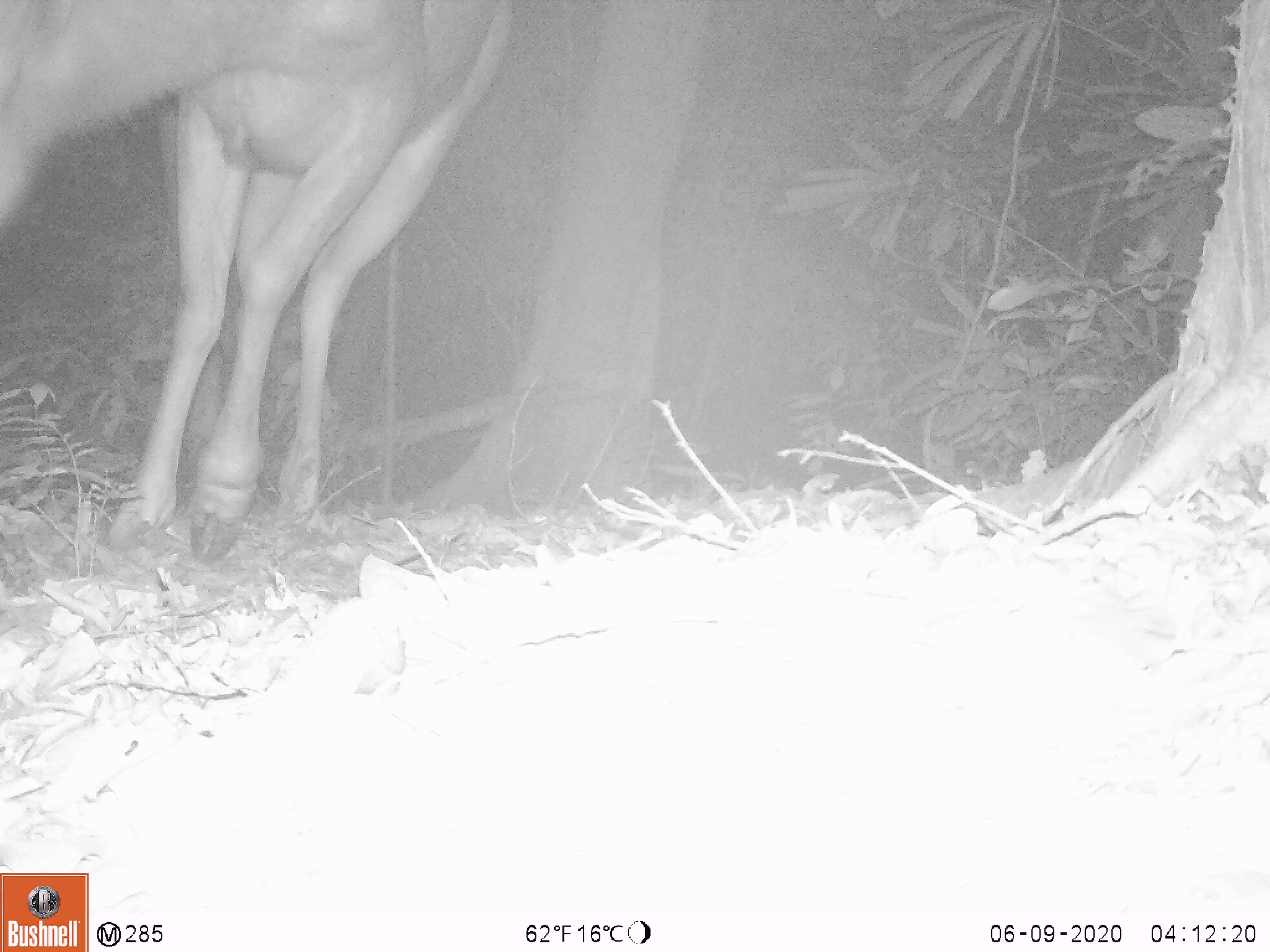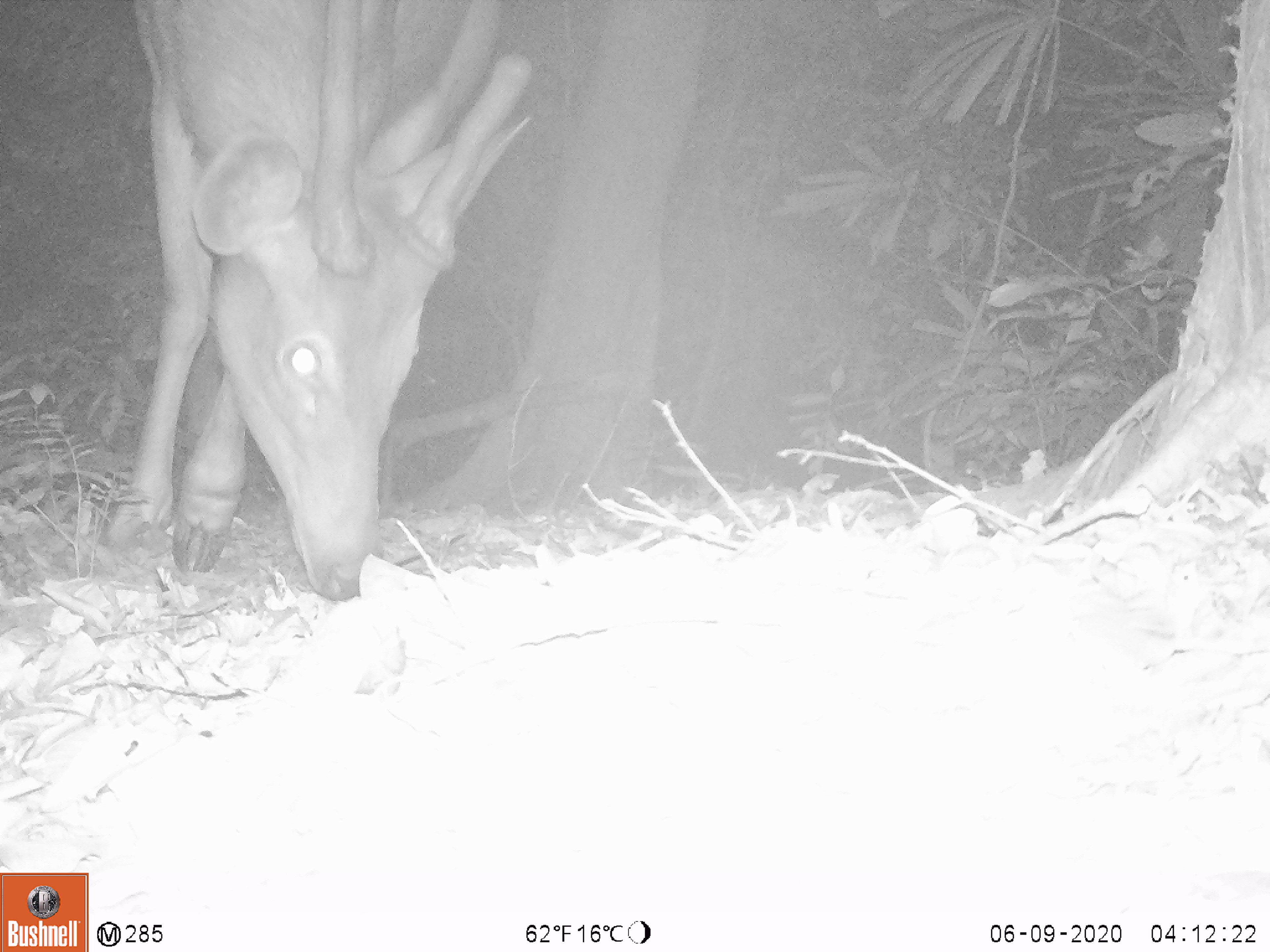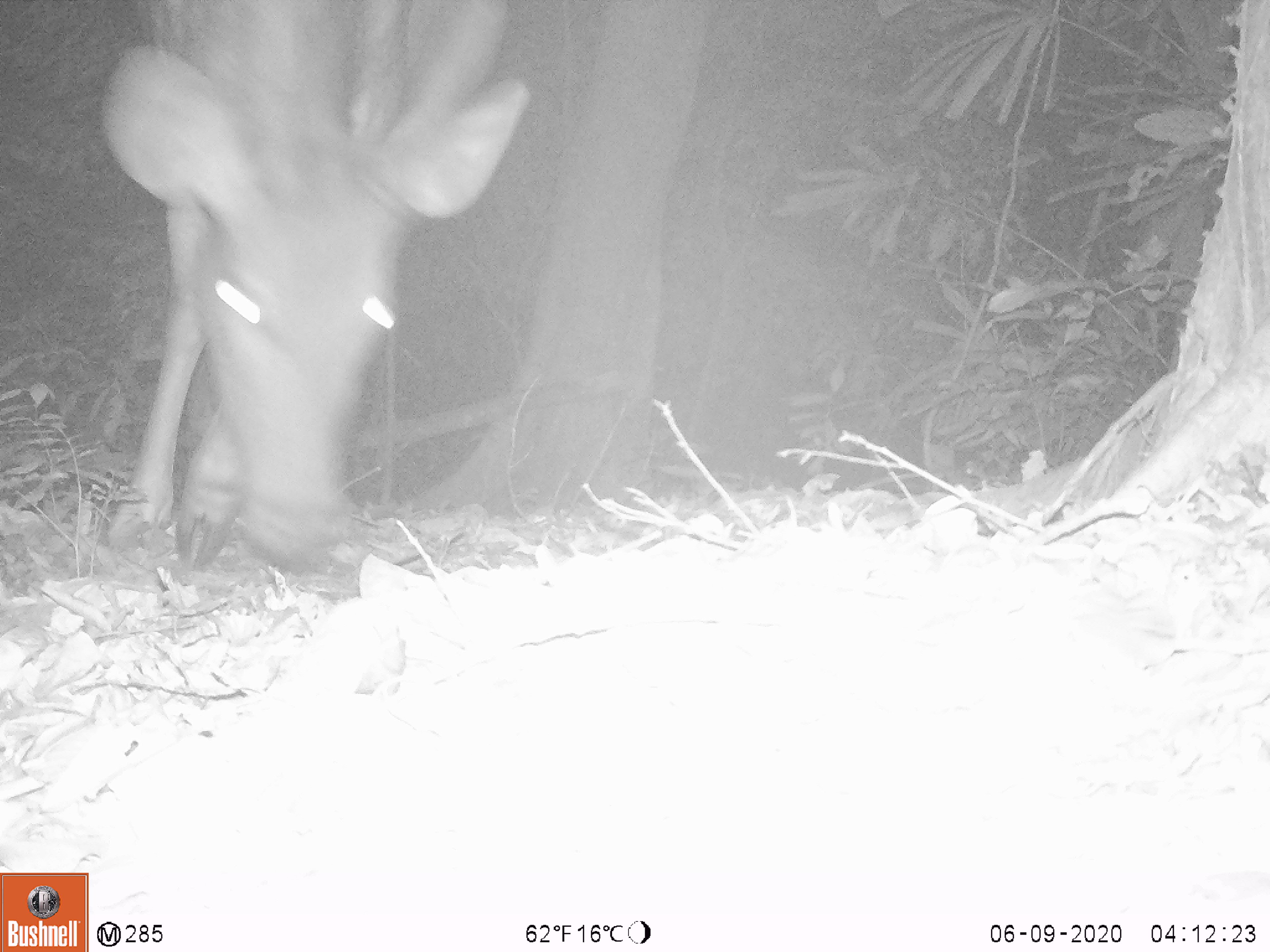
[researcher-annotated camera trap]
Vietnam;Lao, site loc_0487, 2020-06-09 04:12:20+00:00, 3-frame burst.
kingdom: Animalia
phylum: Chordata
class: Mammalia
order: Artiodactyla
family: Cervidae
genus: Rusa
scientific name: Rusa unicolor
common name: sambar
Sambar (Rusa unicolor). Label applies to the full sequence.